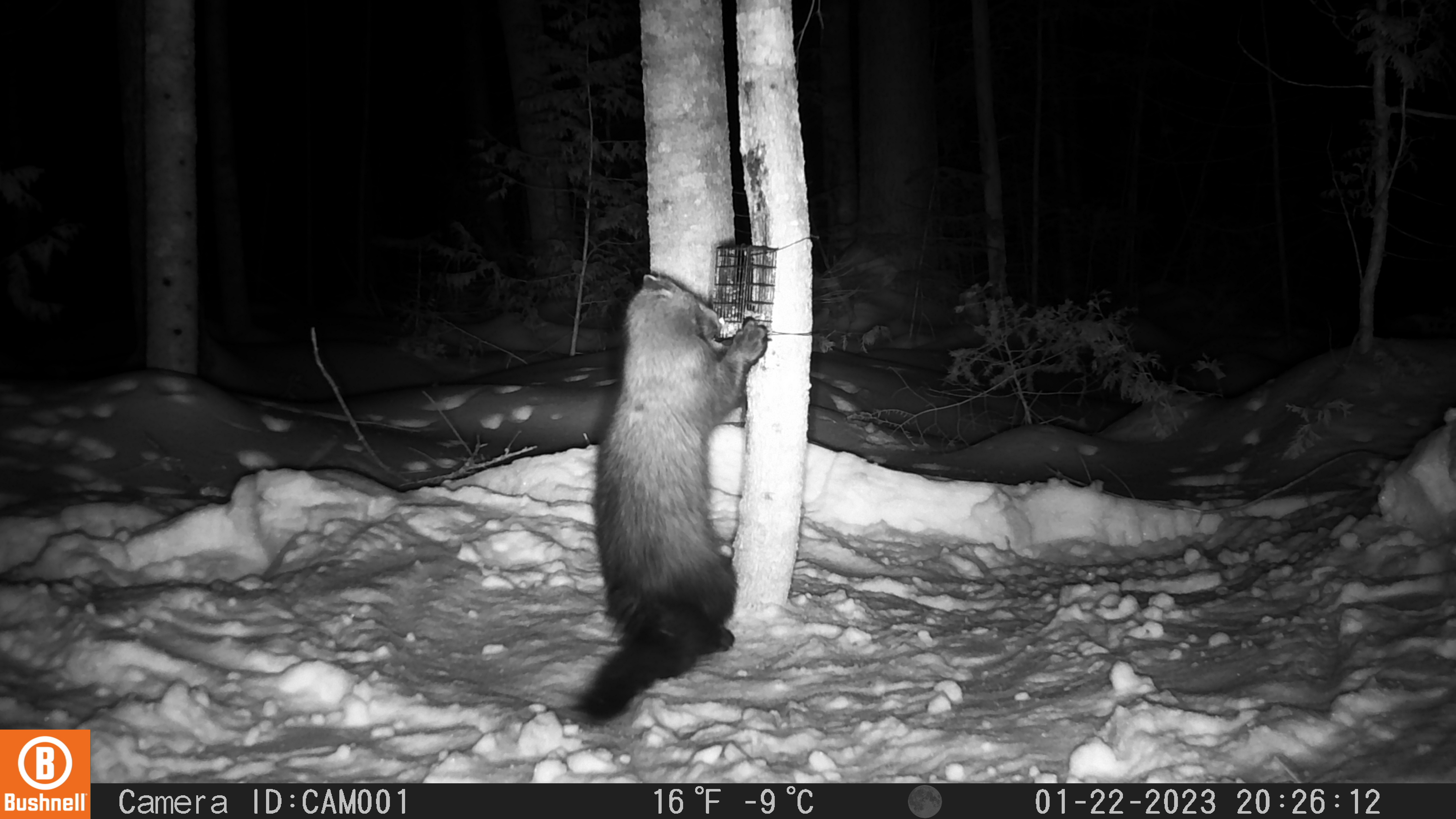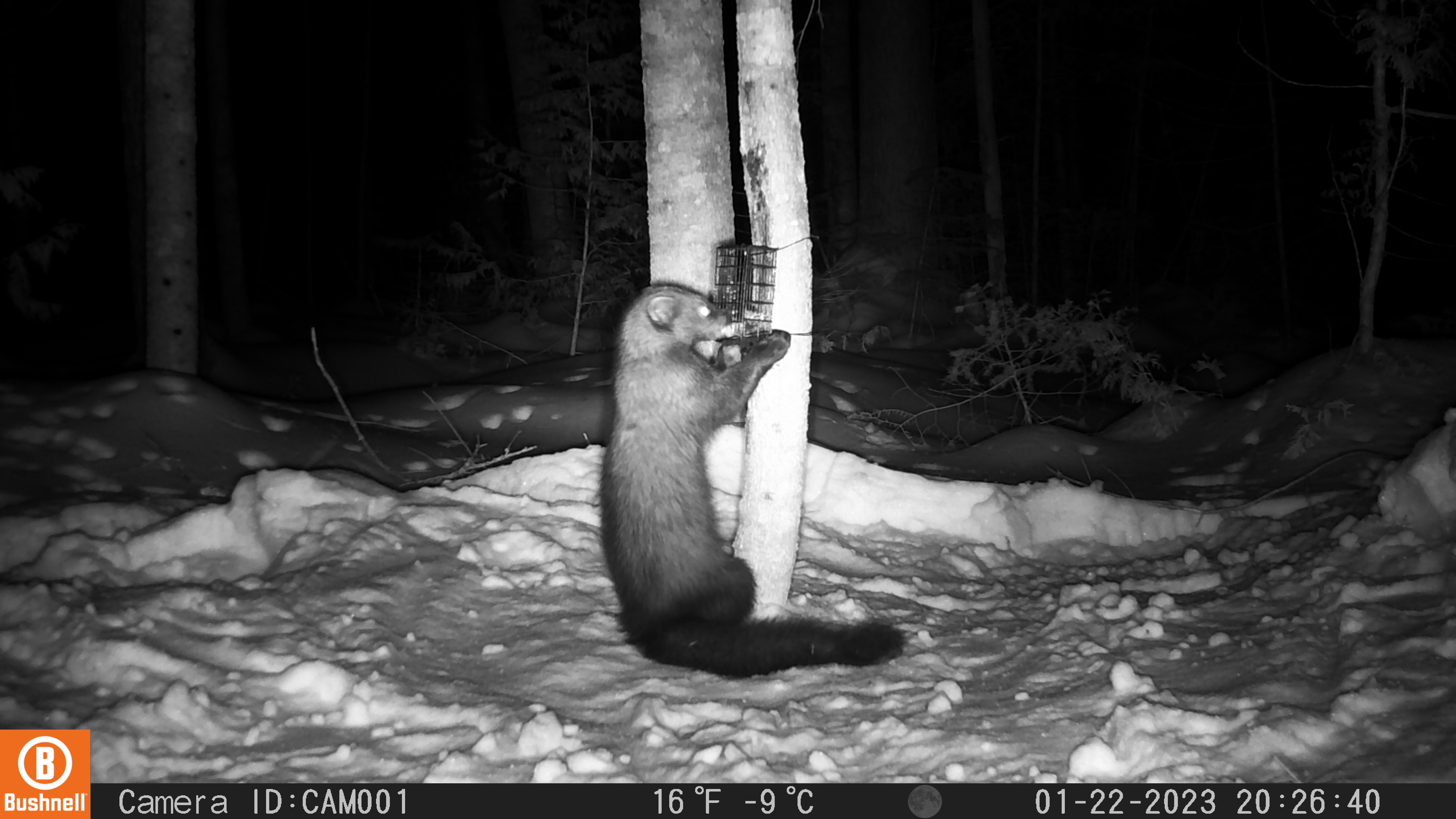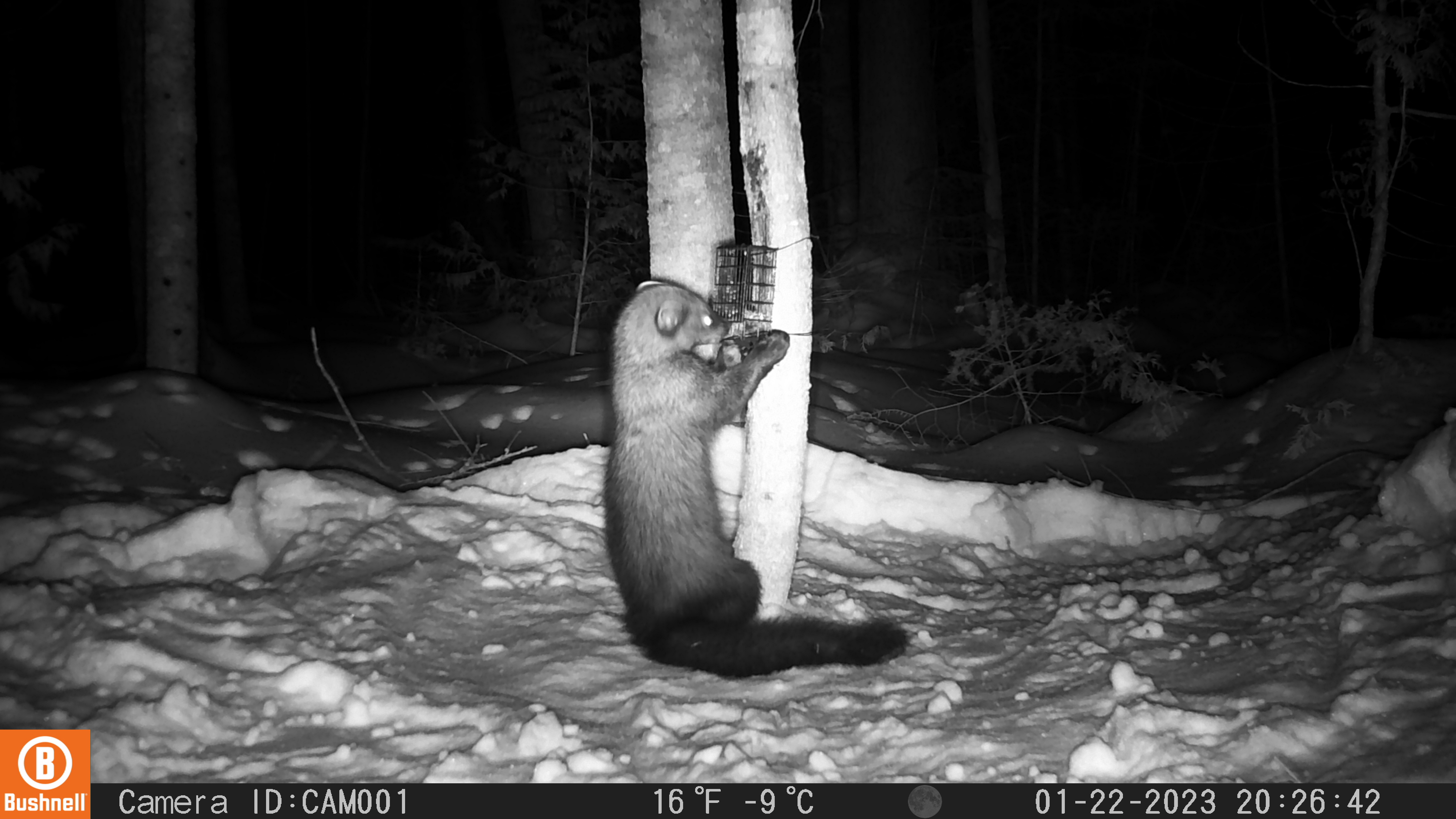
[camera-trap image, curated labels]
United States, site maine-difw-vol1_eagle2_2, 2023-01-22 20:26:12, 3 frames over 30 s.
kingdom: Animalia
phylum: Chordata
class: Mammalia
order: Carnivora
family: Mustelidae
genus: Pekania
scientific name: Pekania pennanti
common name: fisher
Fisher (Pekania pennanti).